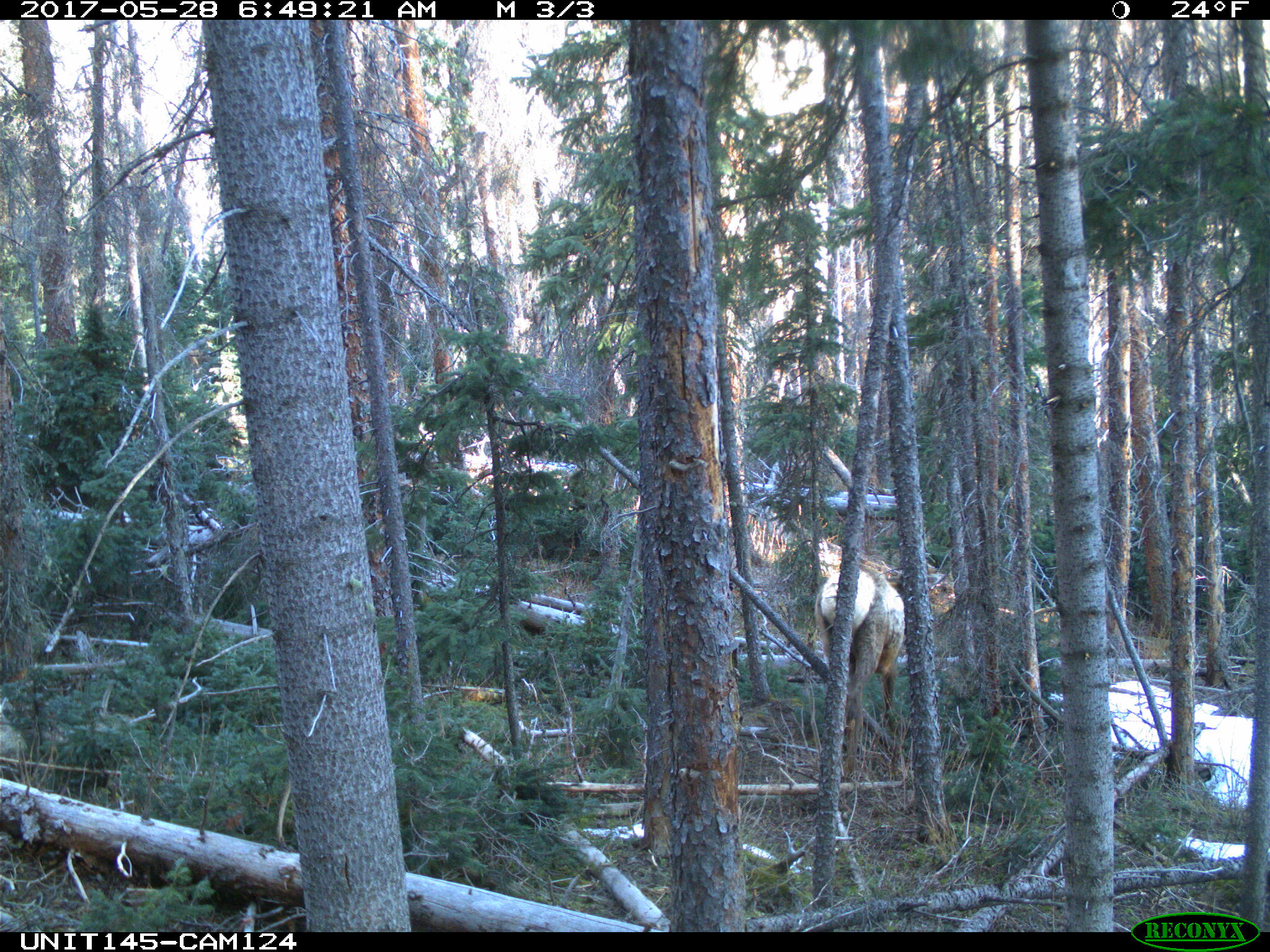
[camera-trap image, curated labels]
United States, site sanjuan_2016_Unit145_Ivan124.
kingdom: Animalia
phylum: Chordata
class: Mammalia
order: Artiodactyla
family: Cervidae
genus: Cervus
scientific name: Cervus elaphus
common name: red deer